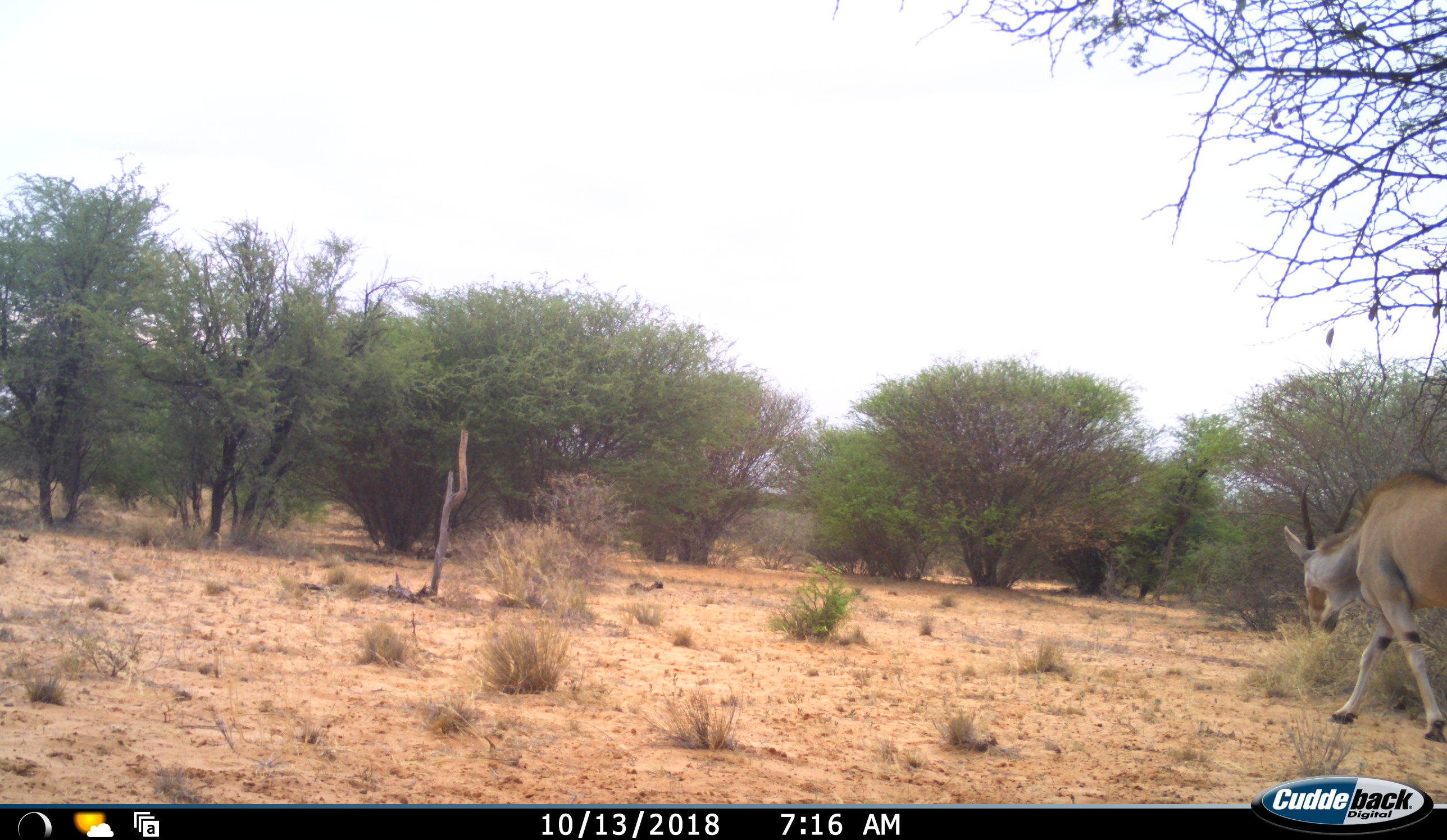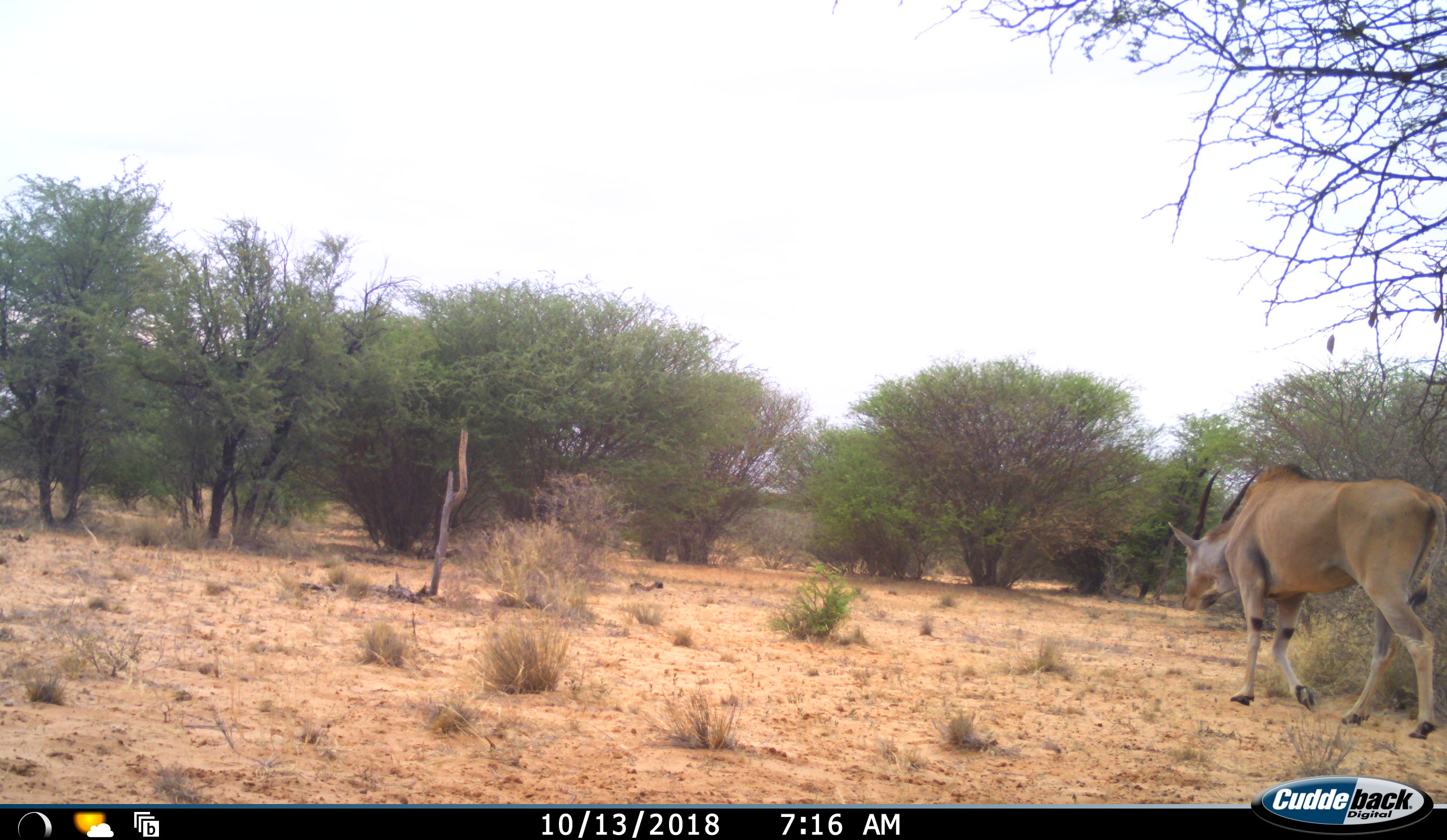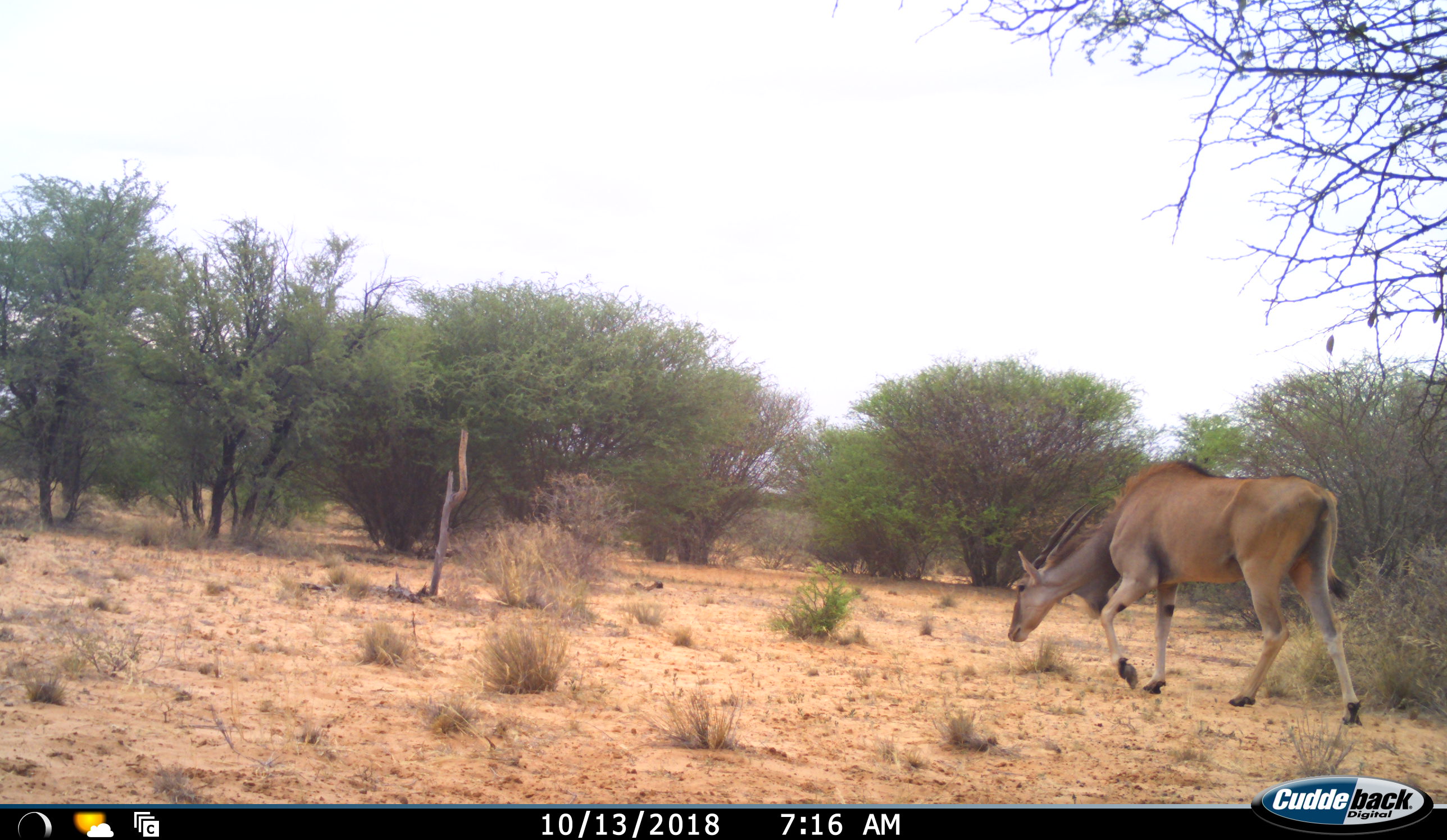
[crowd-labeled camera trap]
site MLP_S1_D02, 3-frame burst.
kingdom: Animalia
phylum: Chordata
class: Mammalia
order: Artiodactyla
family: Bovidae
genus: Tragelaphus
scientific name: Tragelaphus oryx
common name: eland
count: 1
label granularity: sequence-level